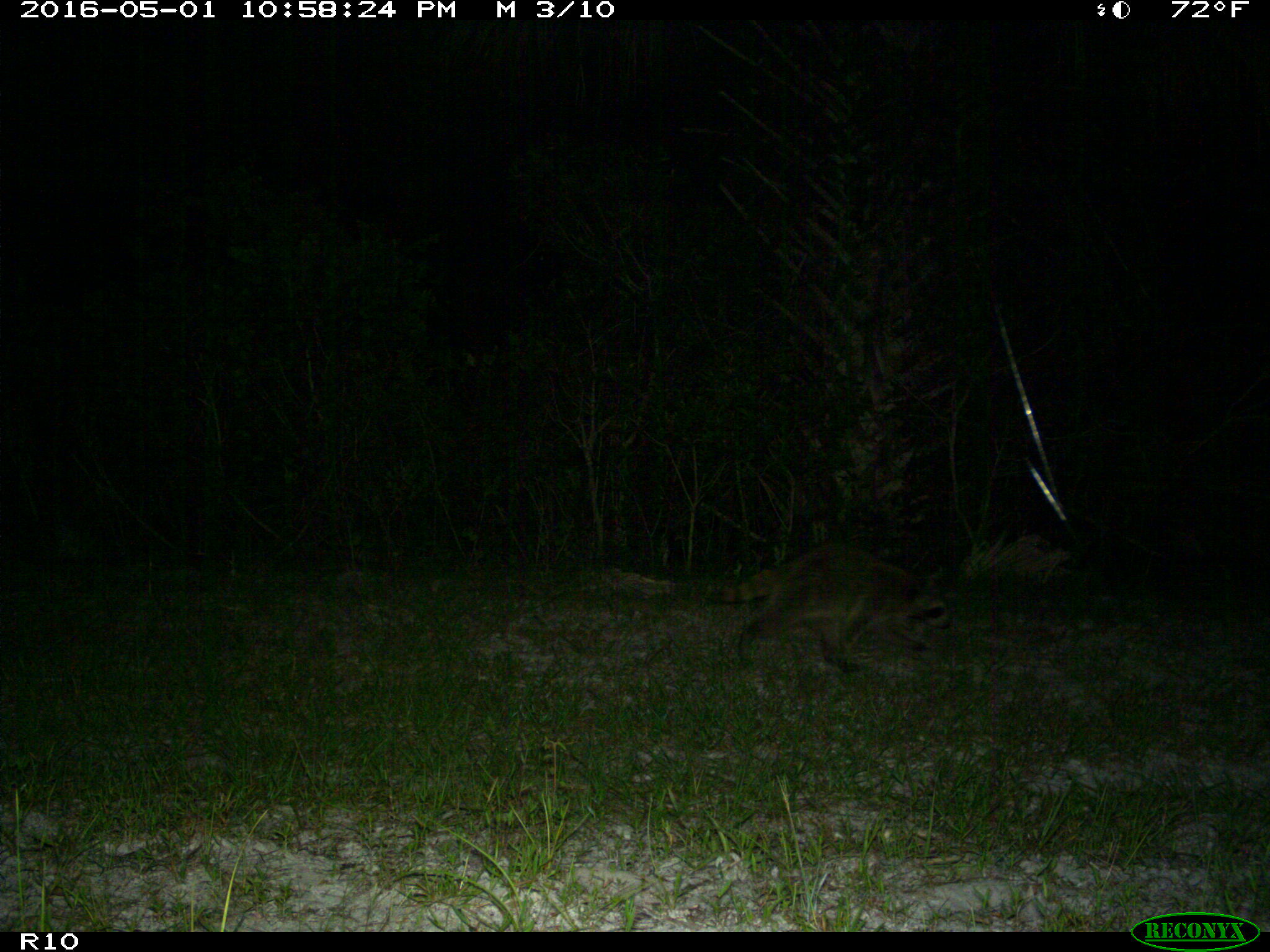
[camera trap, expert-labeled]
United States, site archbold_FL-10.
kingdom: Animalia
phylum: Chordata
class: Mammalia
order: Carnivora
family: Procyonidae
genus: Procyon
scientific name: Procyon lotor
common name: common raccoon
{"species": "Procyon lotor (common raccoon)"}